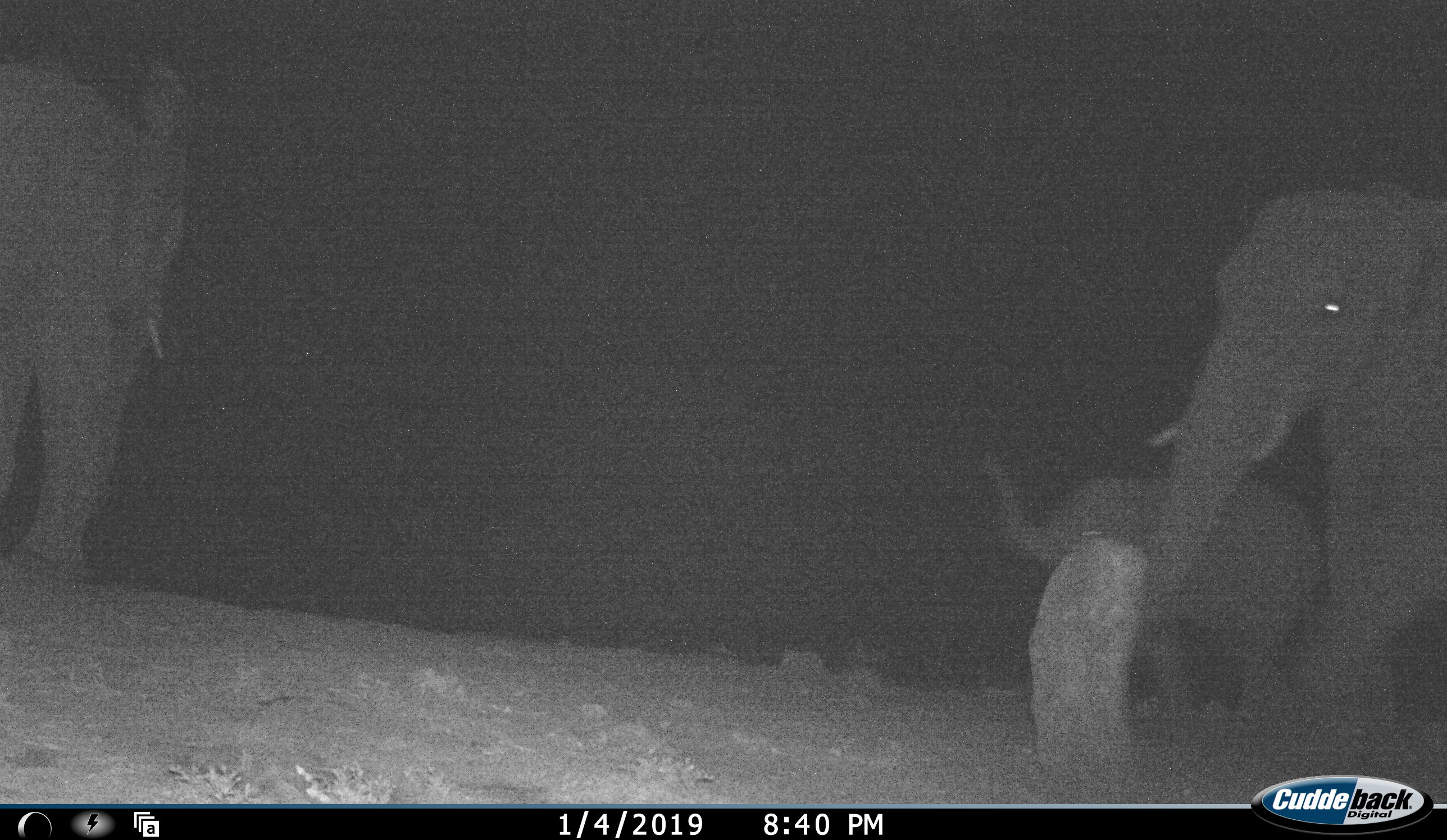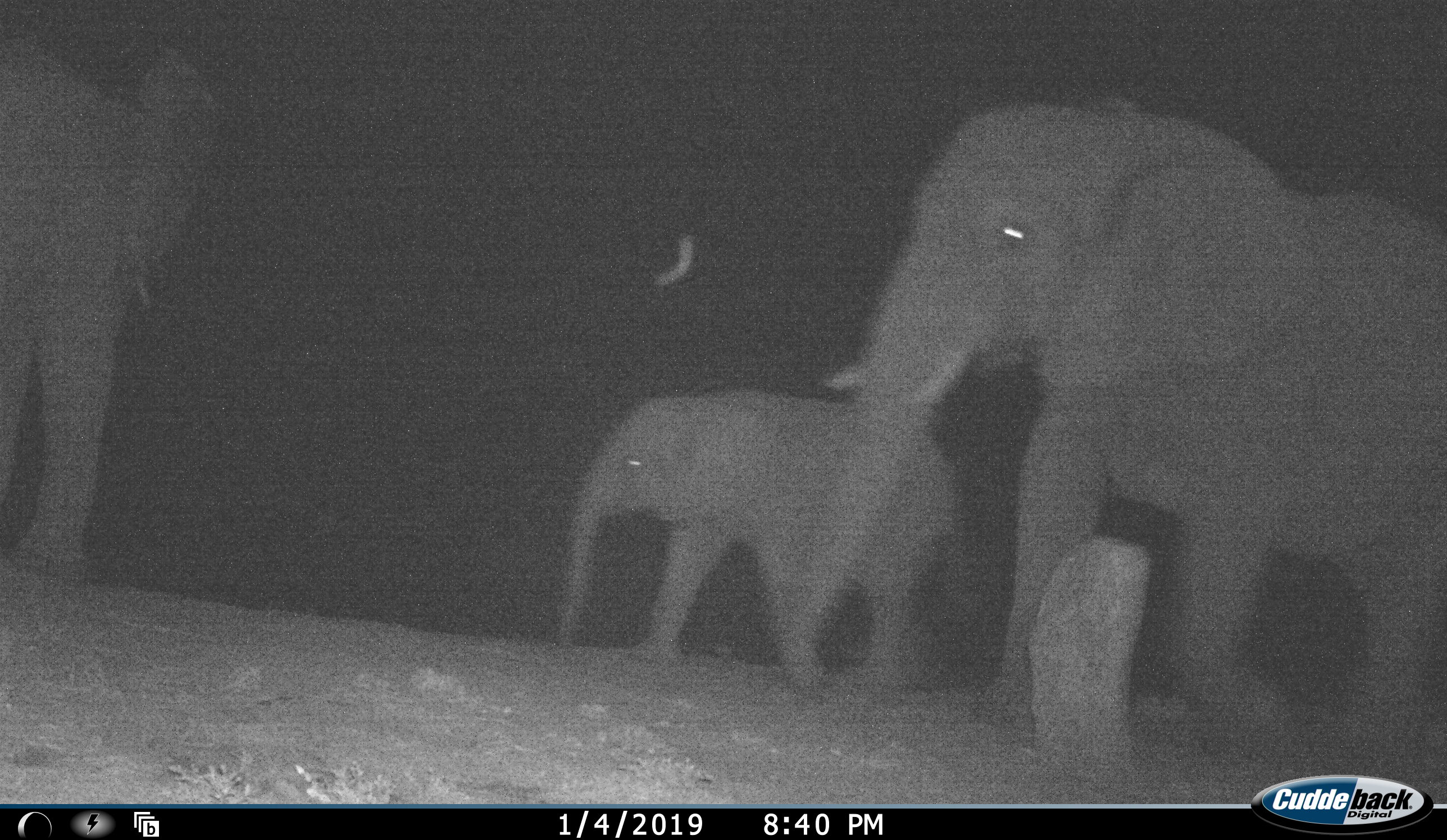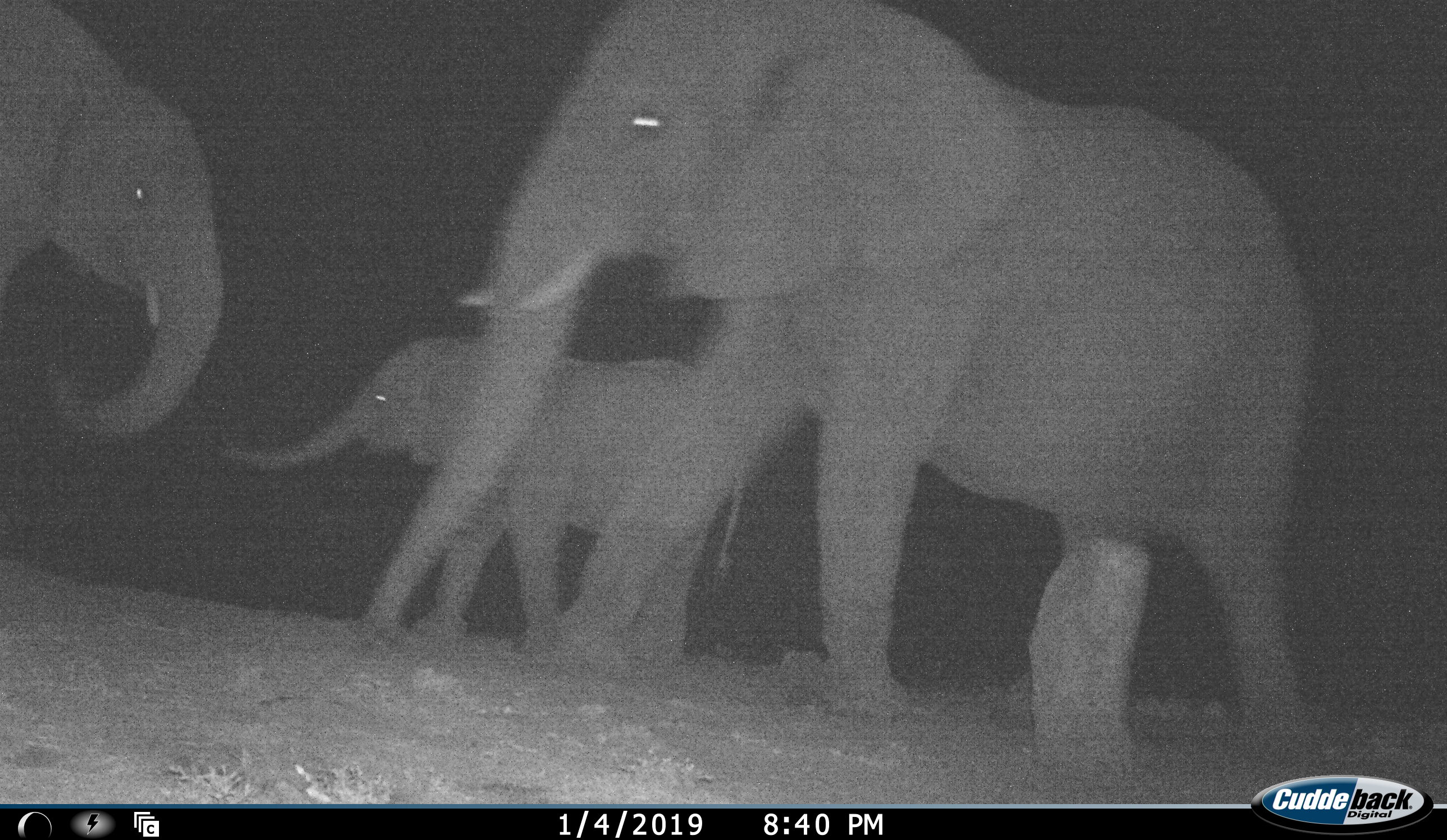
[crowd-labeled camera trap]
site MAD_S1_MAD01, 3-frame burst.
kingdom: Animalia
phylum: Chordata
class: Mammalia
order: Proboscidea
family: Elephantidae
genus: Loxodonta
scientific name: Loxodonta africana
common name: african bush elephant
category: elephant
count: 3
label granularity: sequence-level